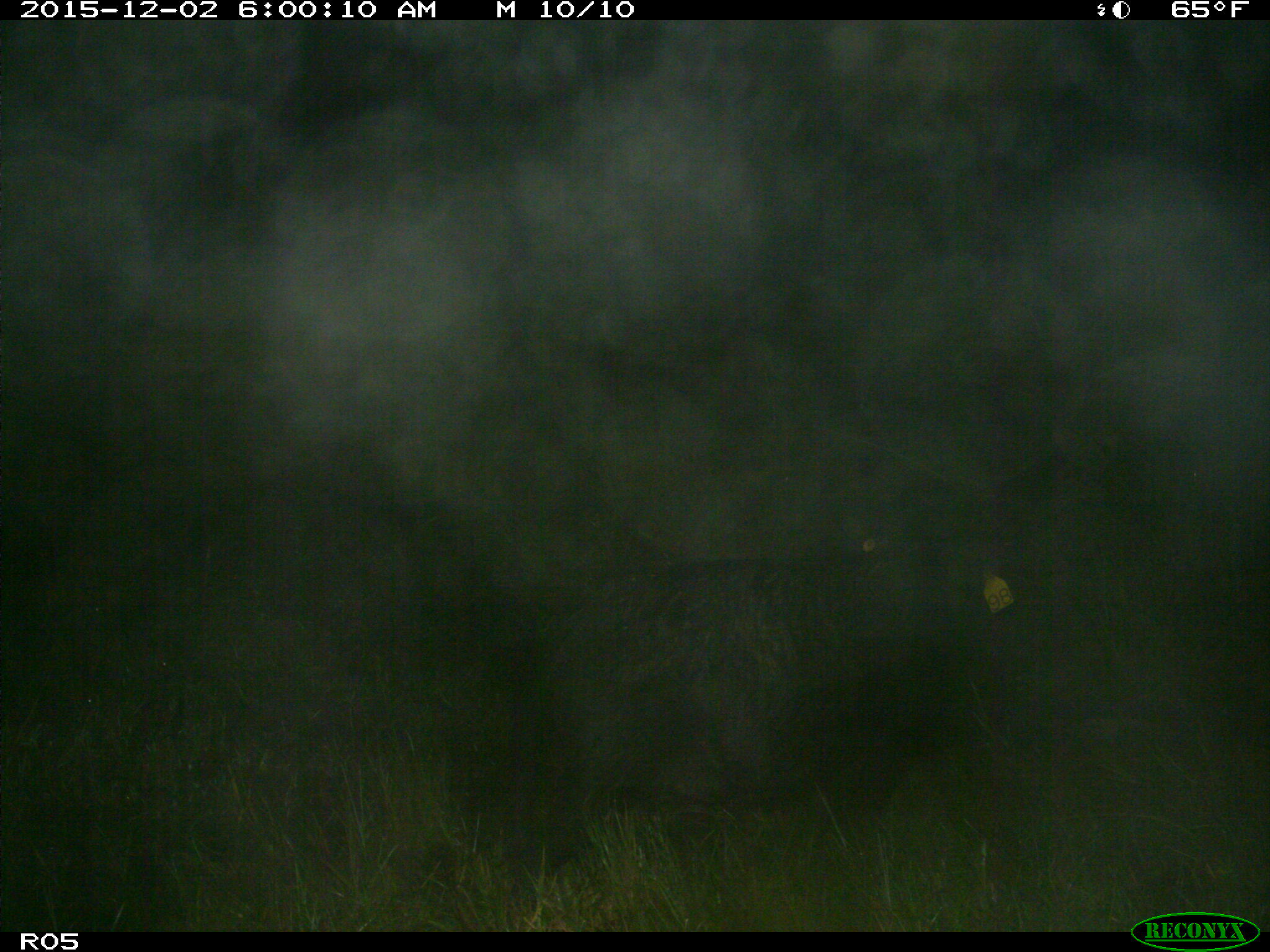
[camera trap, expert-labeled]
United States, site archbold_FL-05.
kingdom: Animalia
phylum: Chordata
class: Mammalia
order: Artiodactyla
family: Suidae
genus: Sus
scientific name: Sus scrofa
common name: wild boar